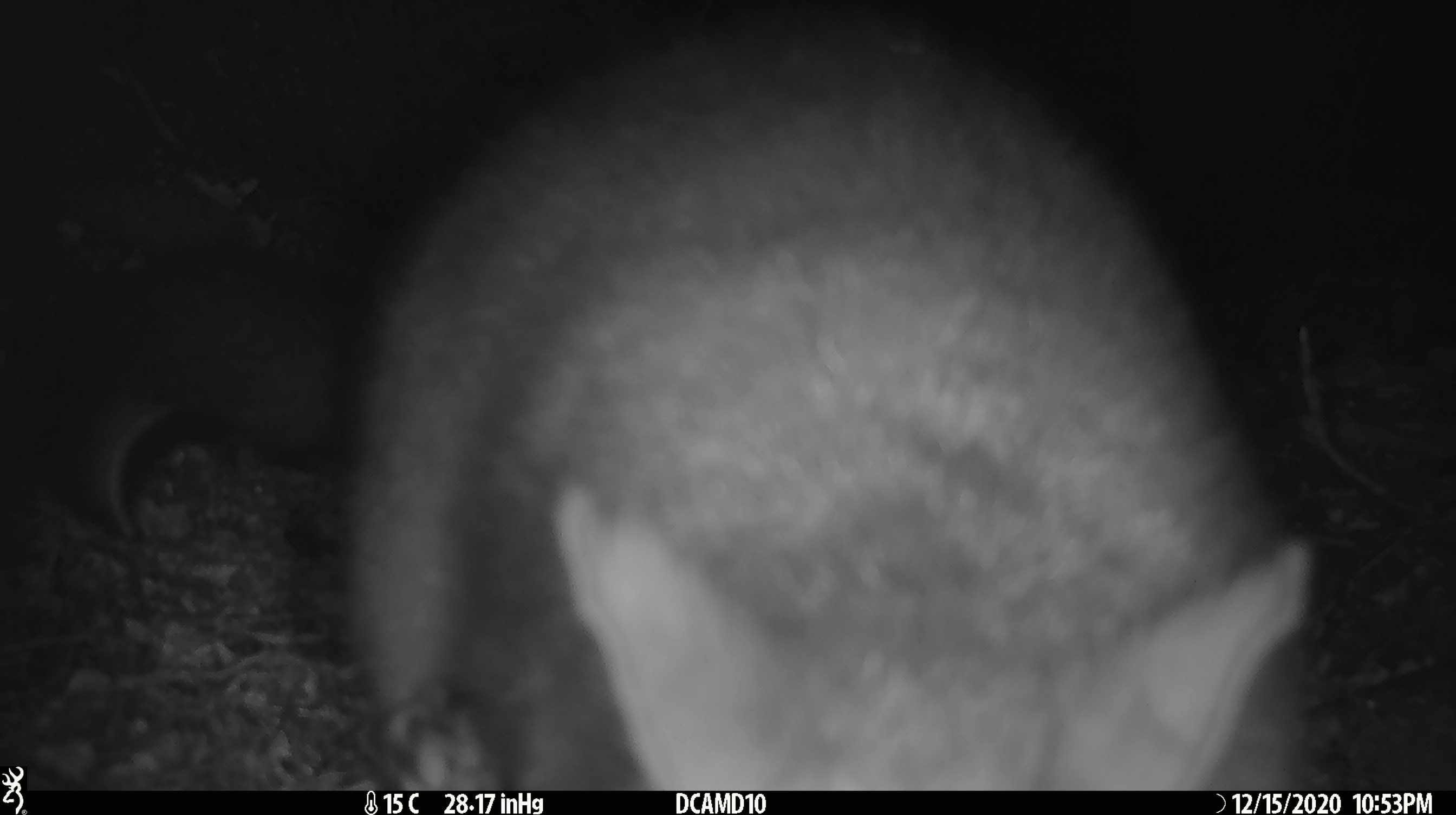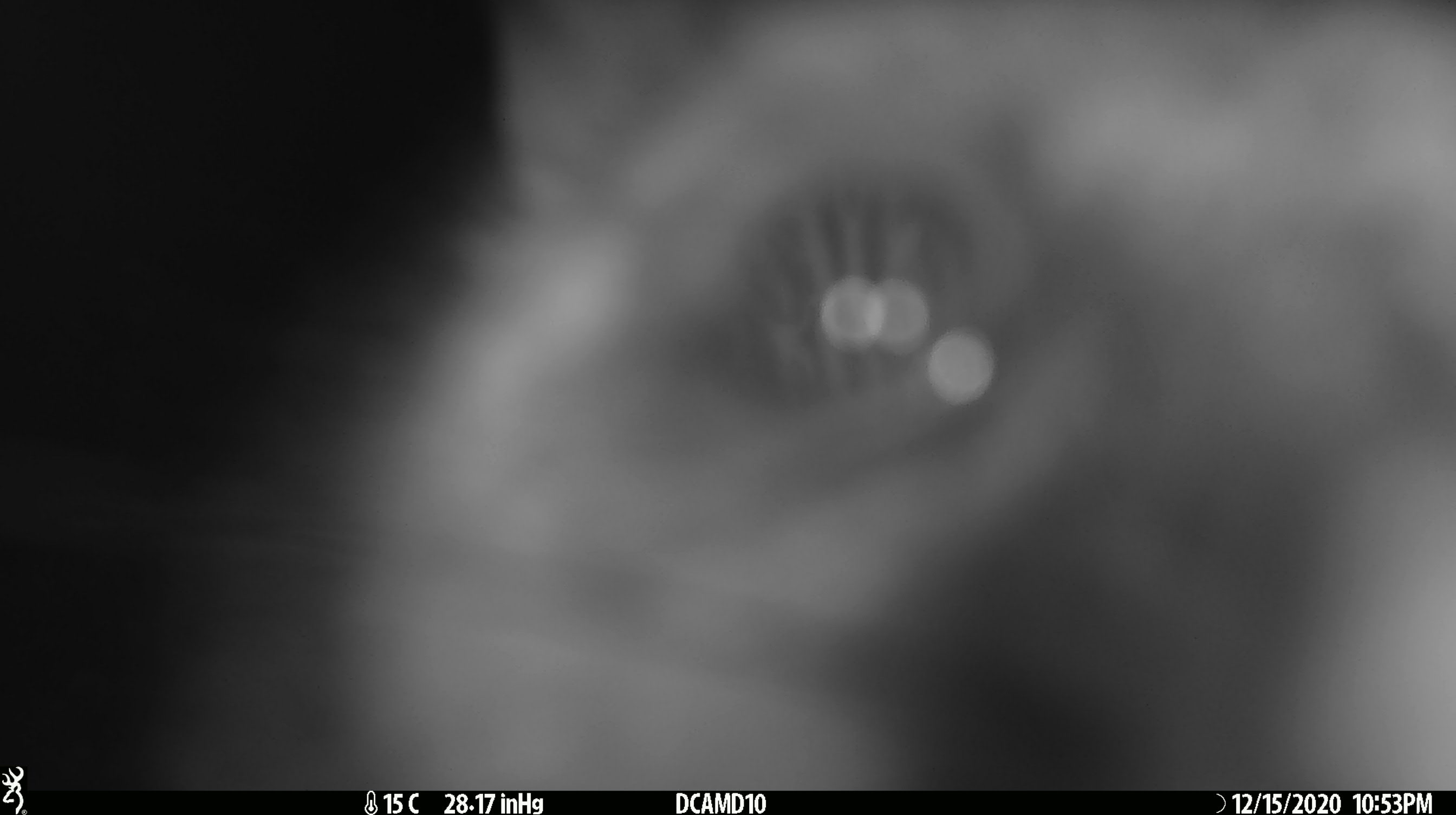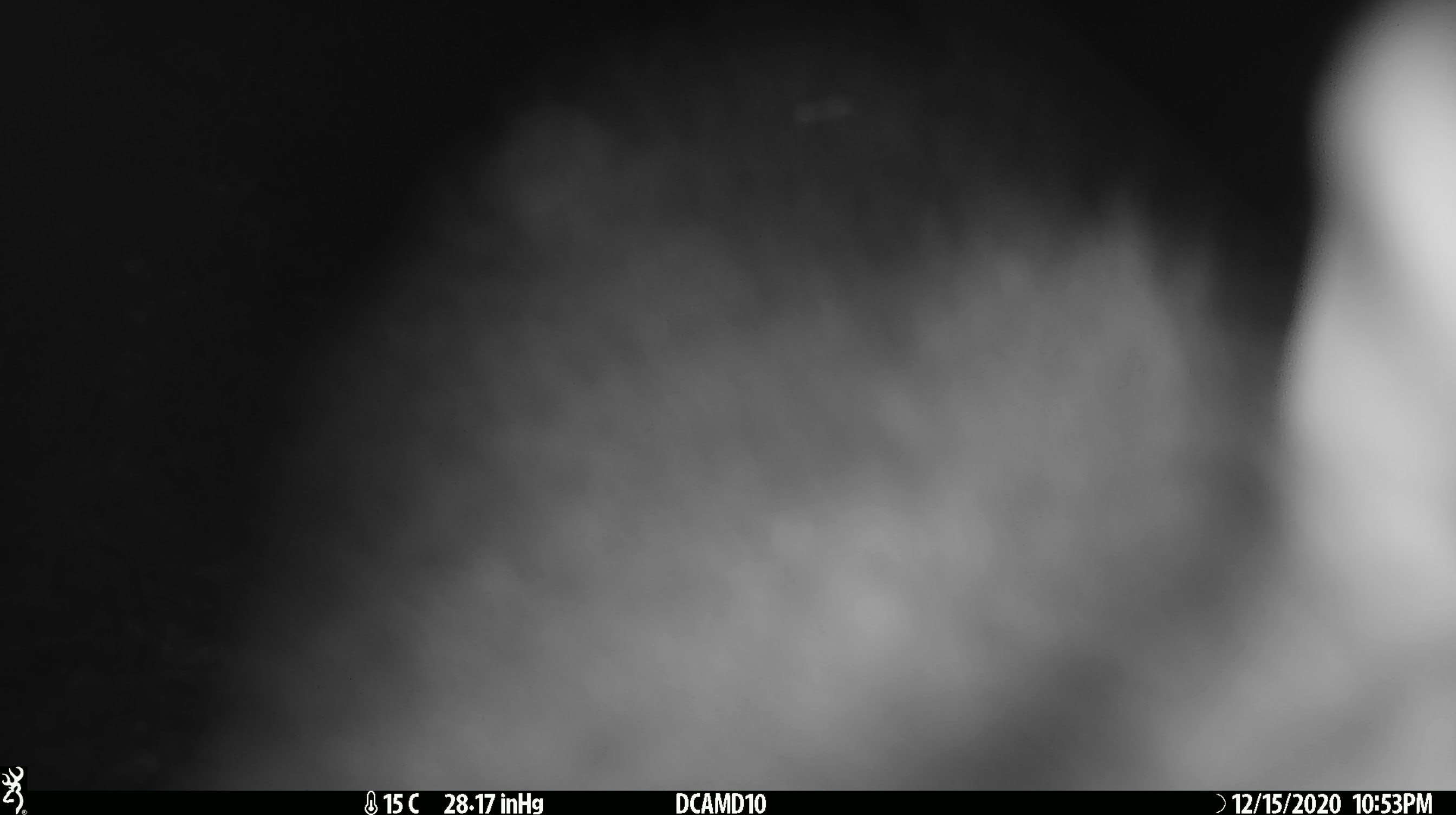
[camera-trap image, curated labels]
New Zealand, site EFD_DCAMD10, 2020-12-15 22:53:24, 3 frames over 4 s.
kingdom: Animalia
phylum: Chordata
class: Mammalia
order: Diprotodontia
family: Phalangeridae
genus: Trichosurus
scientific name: Trichosurus vulpecula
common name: common brushtail possum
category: possum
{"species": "possum (common brushtail possum) (Trichosurus vulpecula)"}